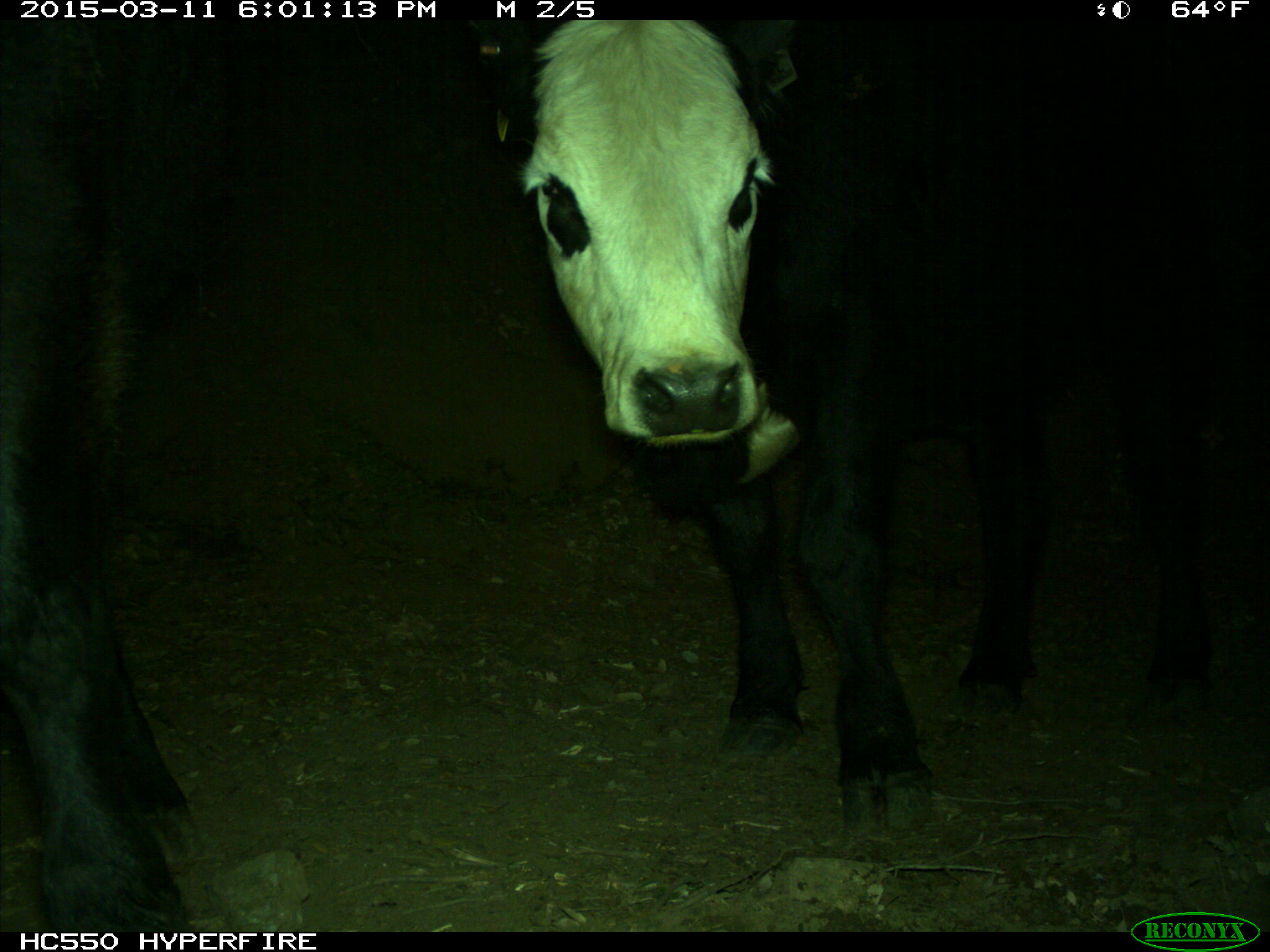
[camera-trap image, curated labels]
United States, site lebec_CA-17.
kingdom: Animalia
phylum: Chordata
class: Mammalia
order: Artiodactyla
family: Bovidae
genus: Bos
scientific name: Bos taurus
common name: domestic cow